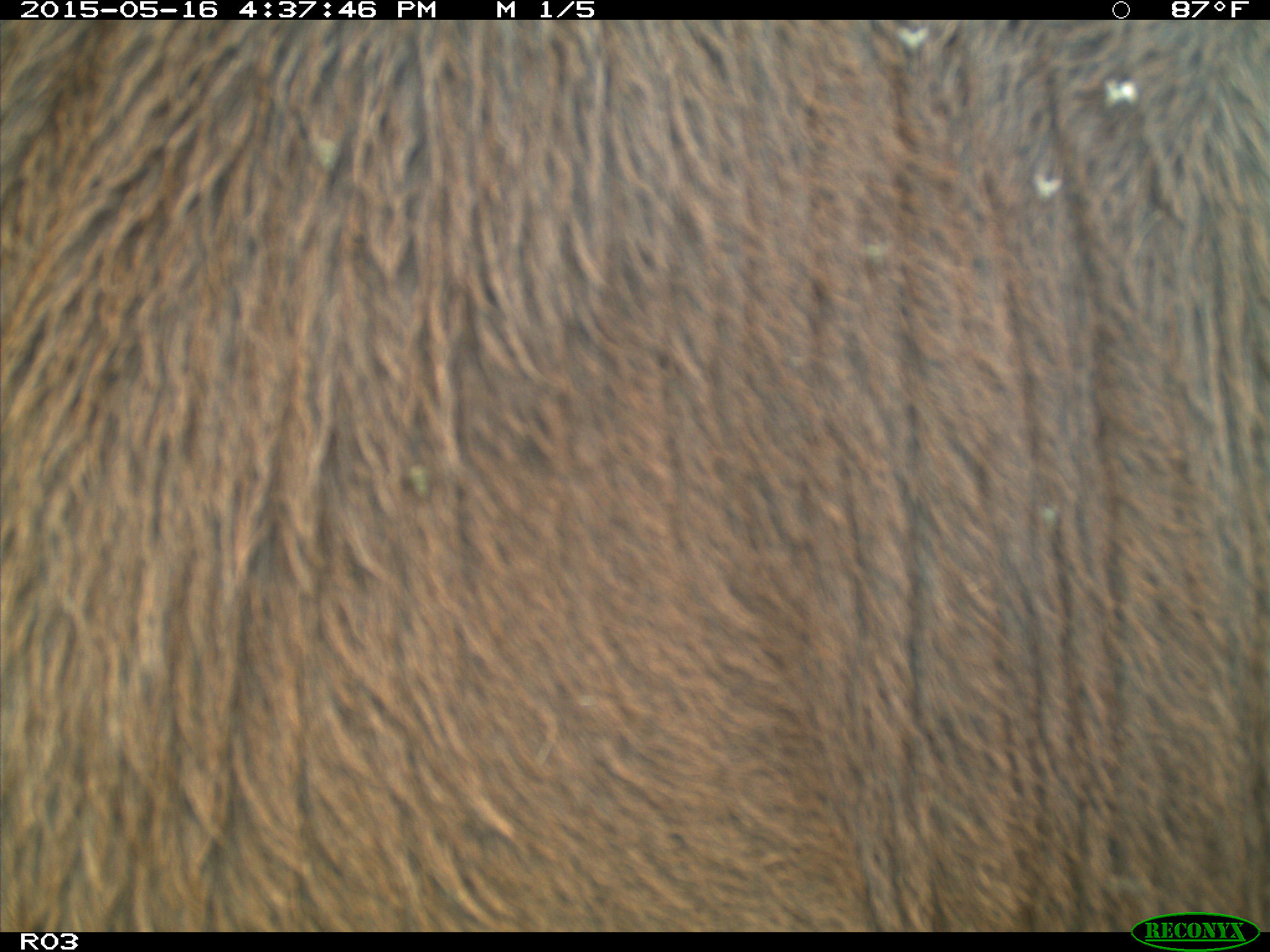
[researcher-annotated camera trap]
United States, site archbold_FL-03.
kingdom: Animalia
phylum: Chordata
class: Mammalia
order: Artiodactyla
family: Bovidae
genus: Bos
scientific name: Bos taurus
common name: domestic cow